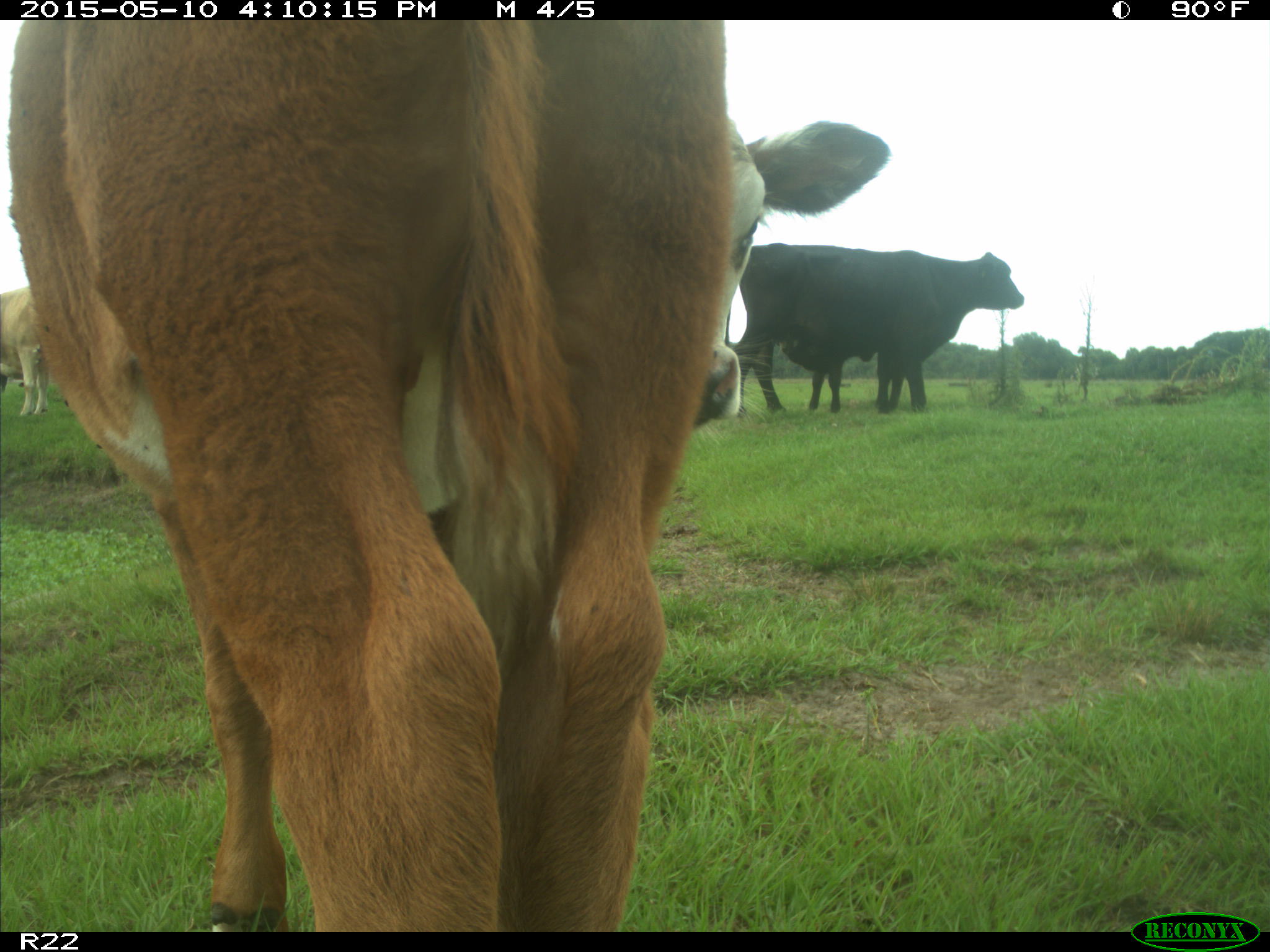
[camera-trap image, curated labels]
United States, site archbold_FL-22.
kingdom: Animalia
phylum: Chordata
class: Mammalia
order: Artiodactyla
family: Bovidae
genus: Bos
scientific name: Bos taurus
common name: domestic cow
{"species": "Bos taurus (domestic cow)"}